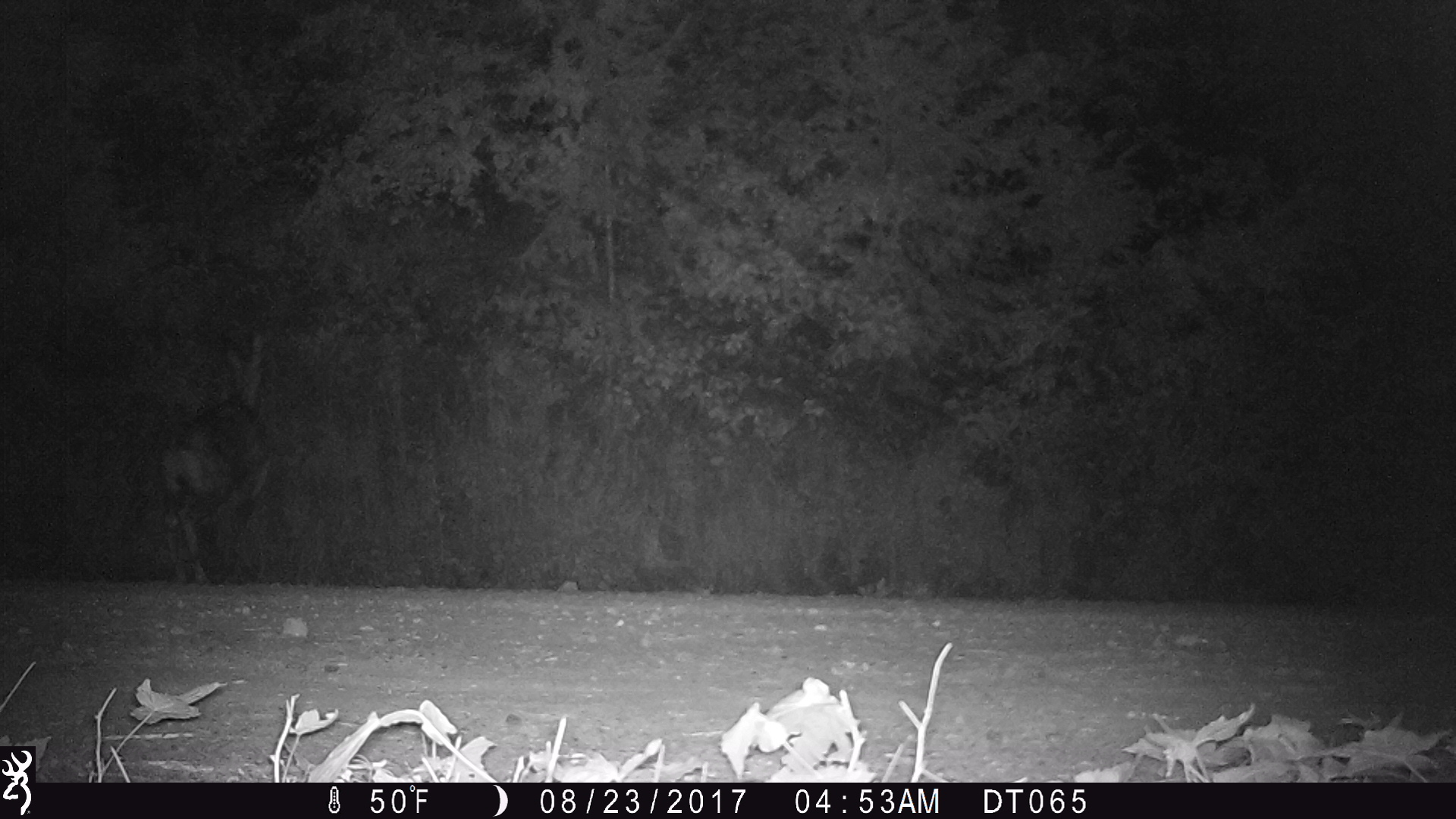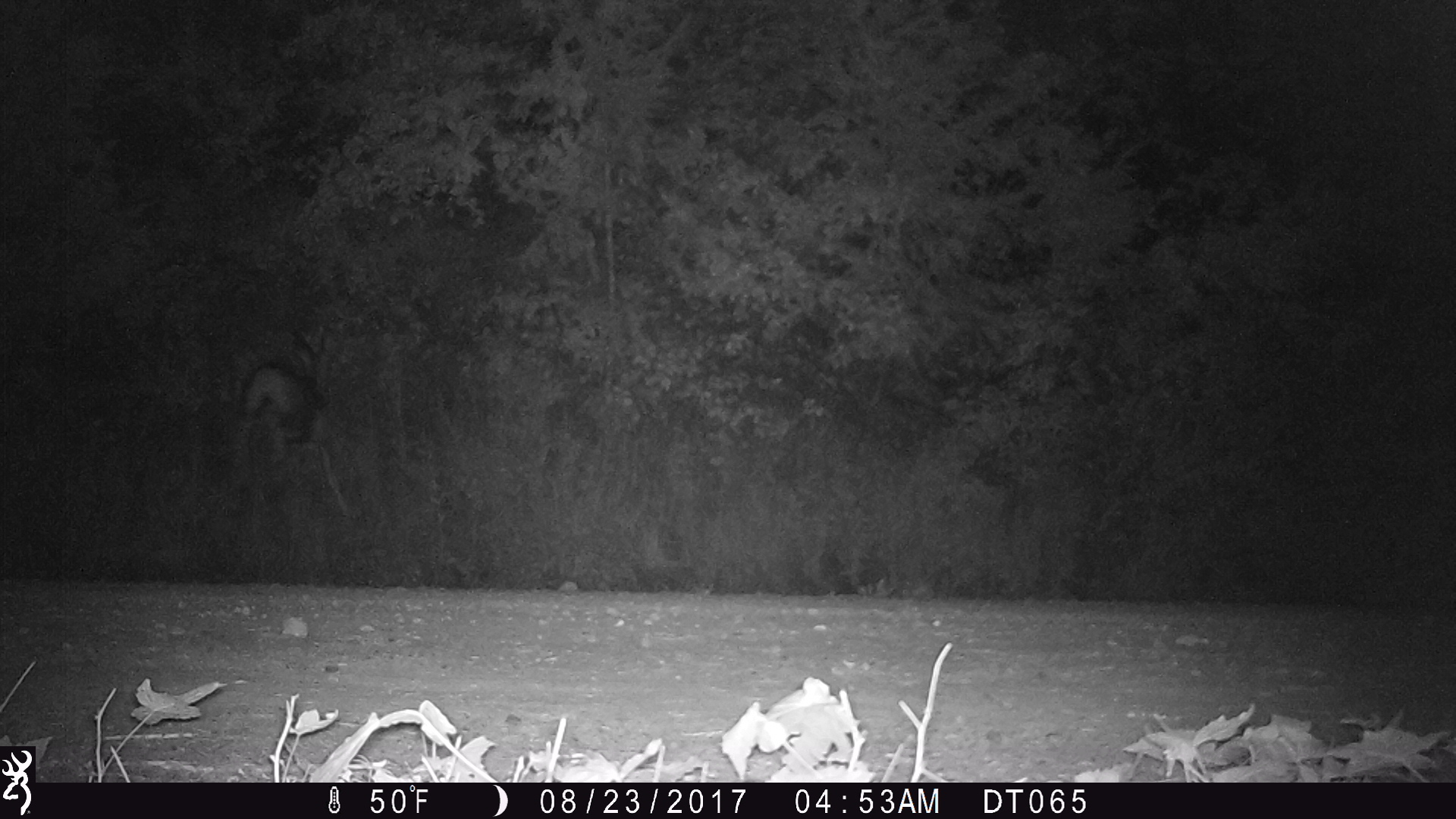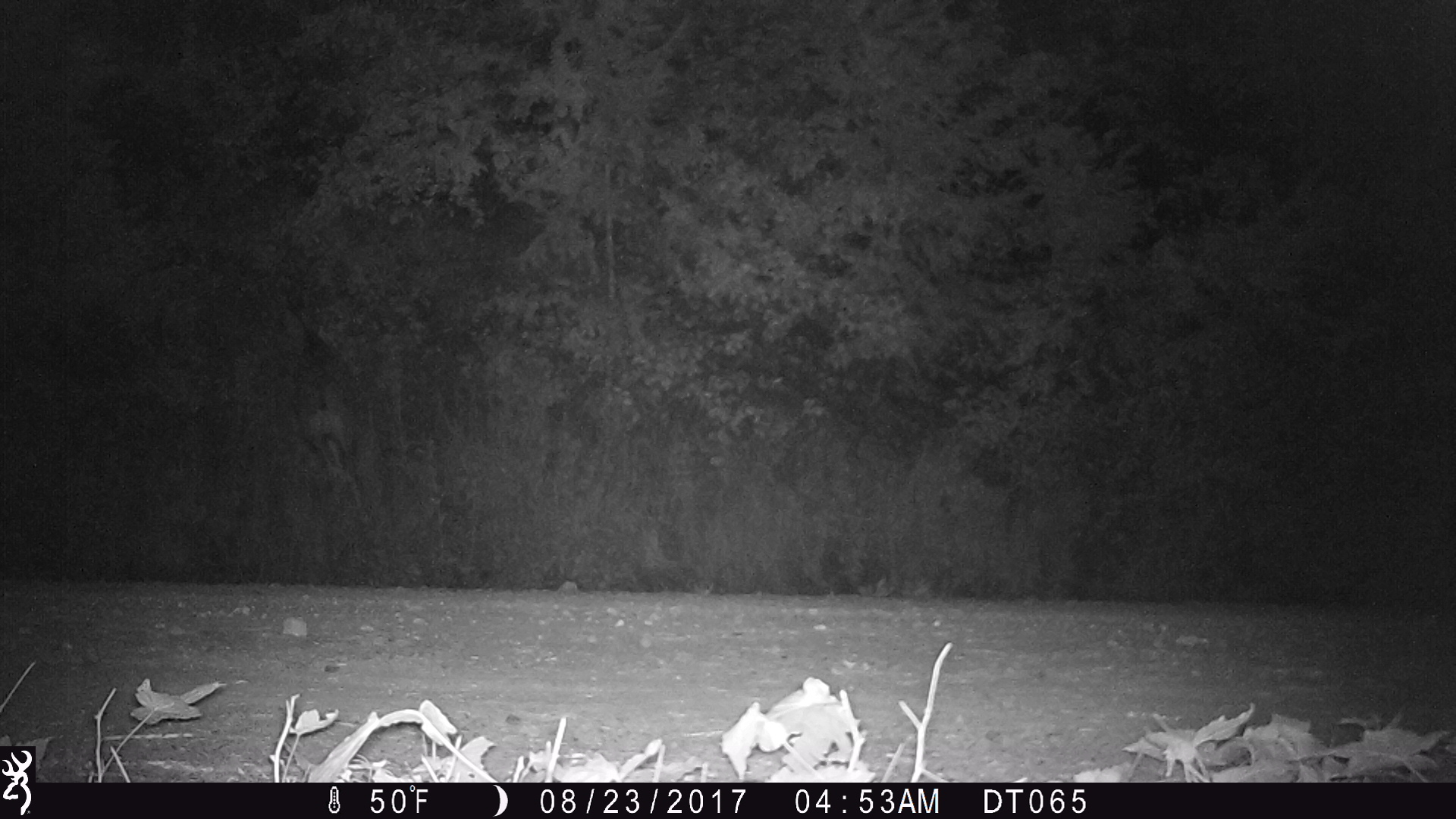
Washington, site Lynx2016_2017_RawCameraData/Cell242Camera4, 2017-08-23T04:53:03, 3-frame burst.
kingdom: Animalia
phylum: Chordata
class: Mammalia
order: Artiodactyla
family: Cervidae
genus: Odocoileus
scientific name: Odocoileus hemionus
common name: mule deer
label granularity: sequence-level